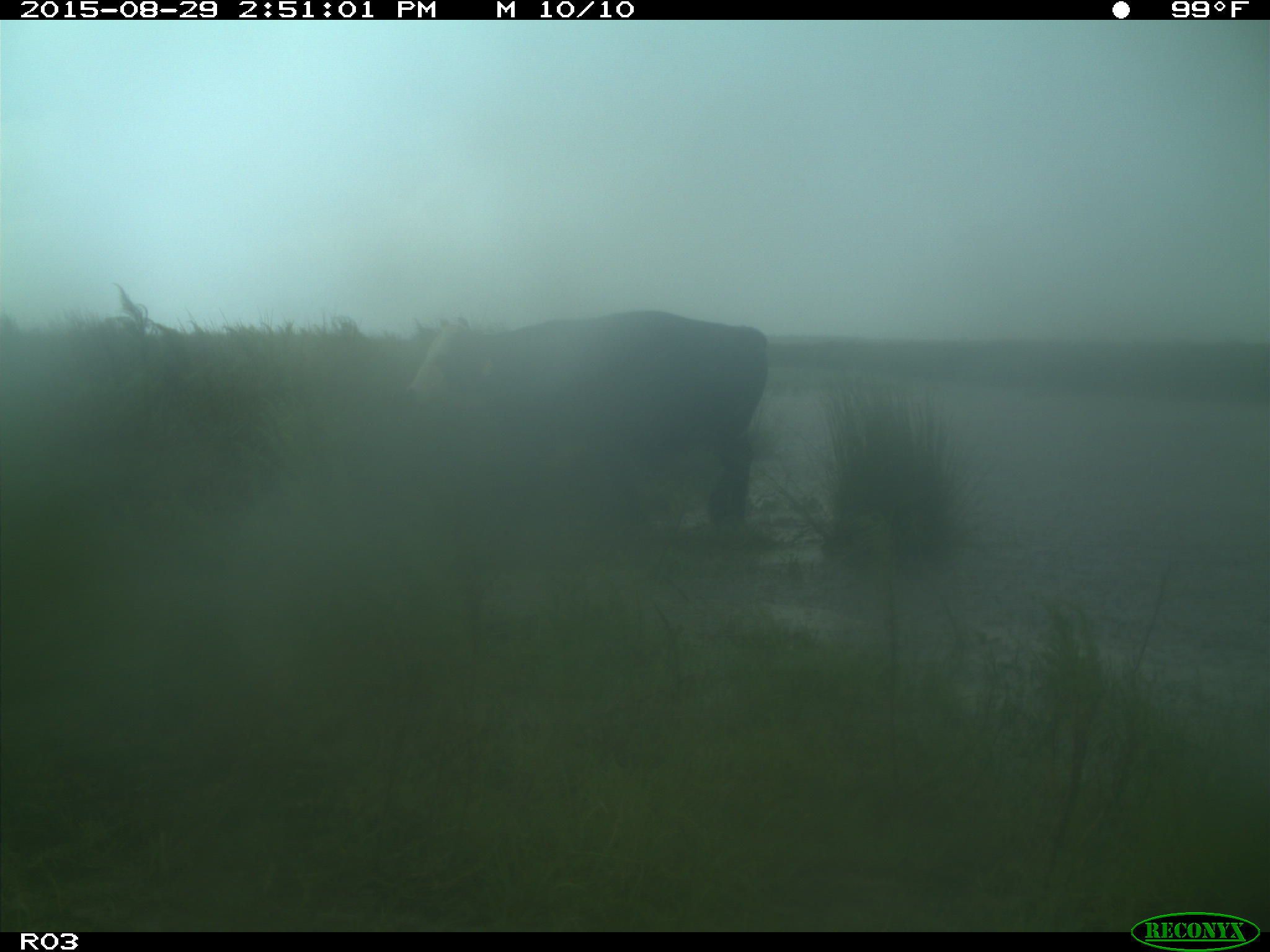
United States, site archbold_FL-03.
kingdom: Animalia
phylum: Chordata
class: Mammalia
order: Artiodactyla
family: Bovidae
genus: Bos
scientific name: Bos taurus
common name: domestic cow